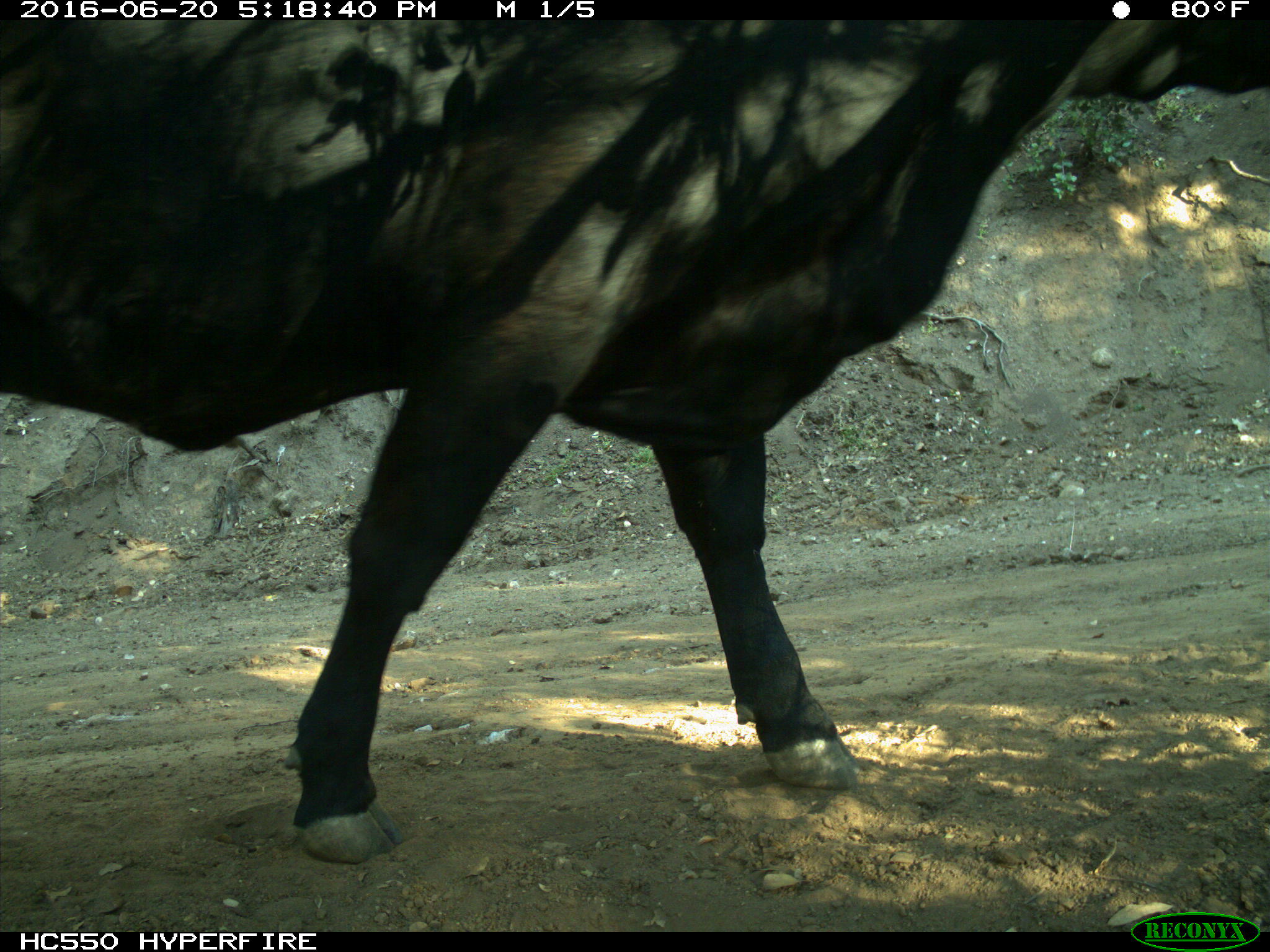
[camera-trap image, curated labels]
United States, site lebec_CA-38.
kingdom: Animalia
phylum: Chordata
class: Mammalia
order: Artiodactyla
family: Bovidae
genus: Bos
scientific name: Bos taurus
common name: domestic cow